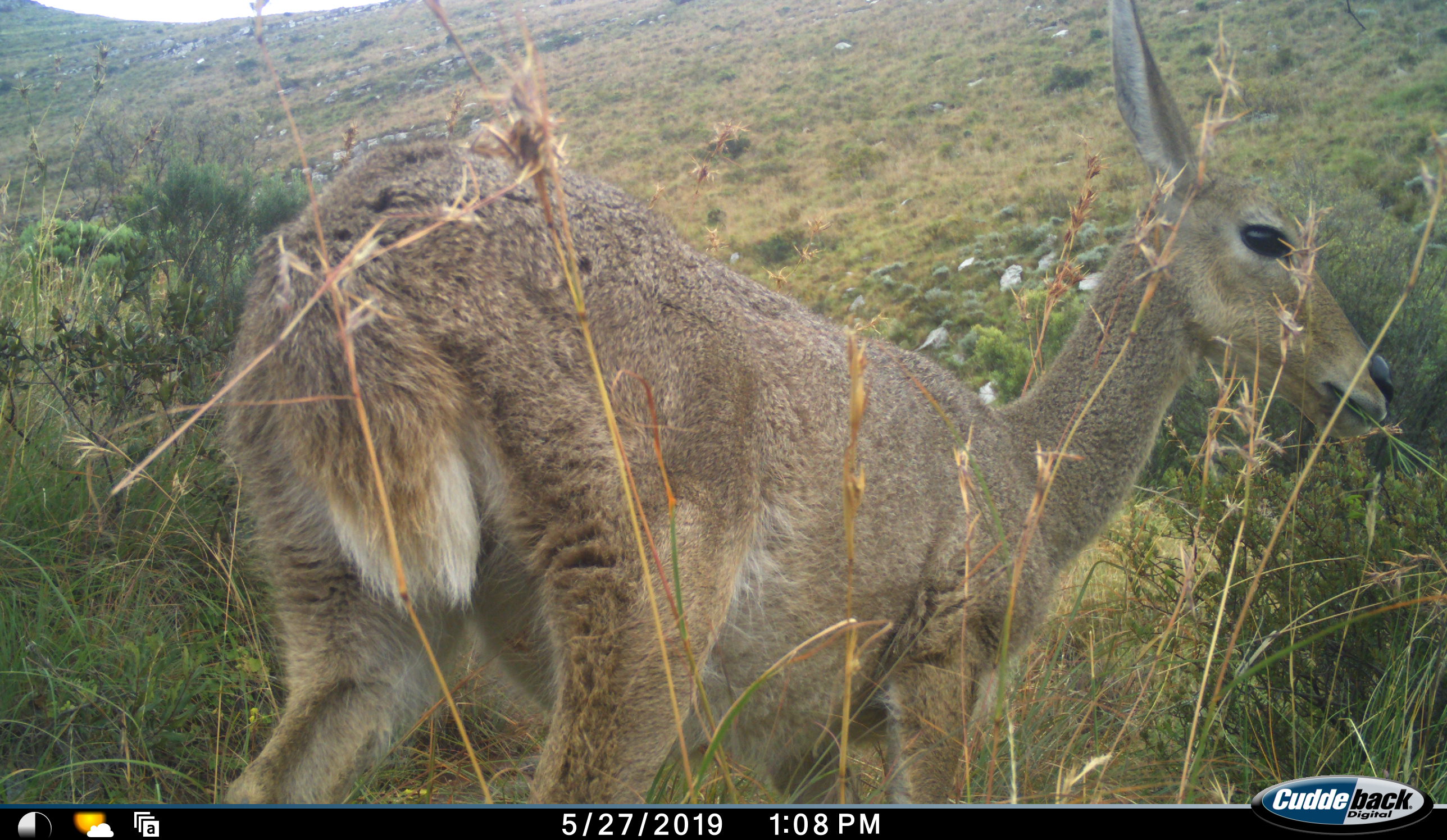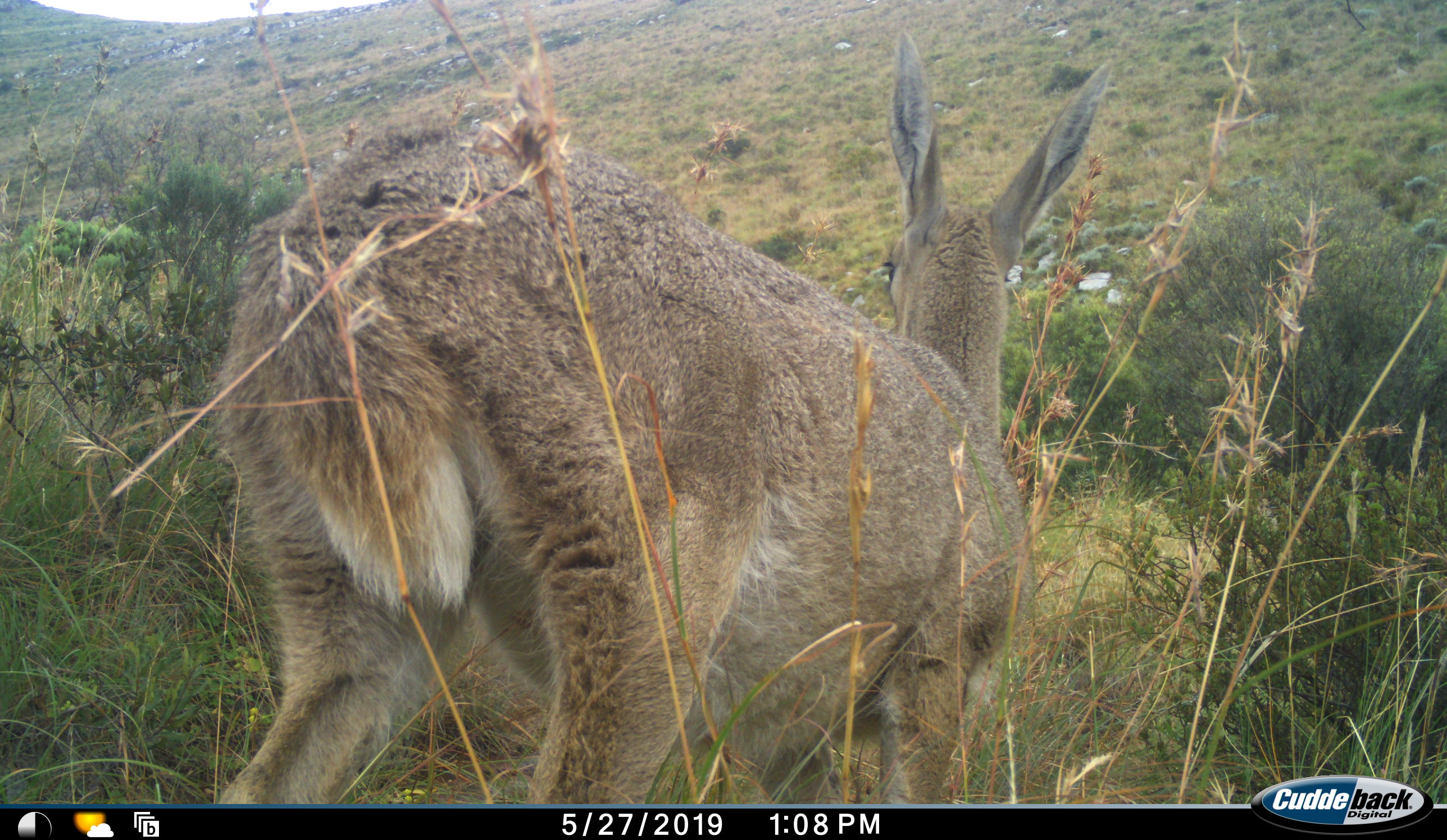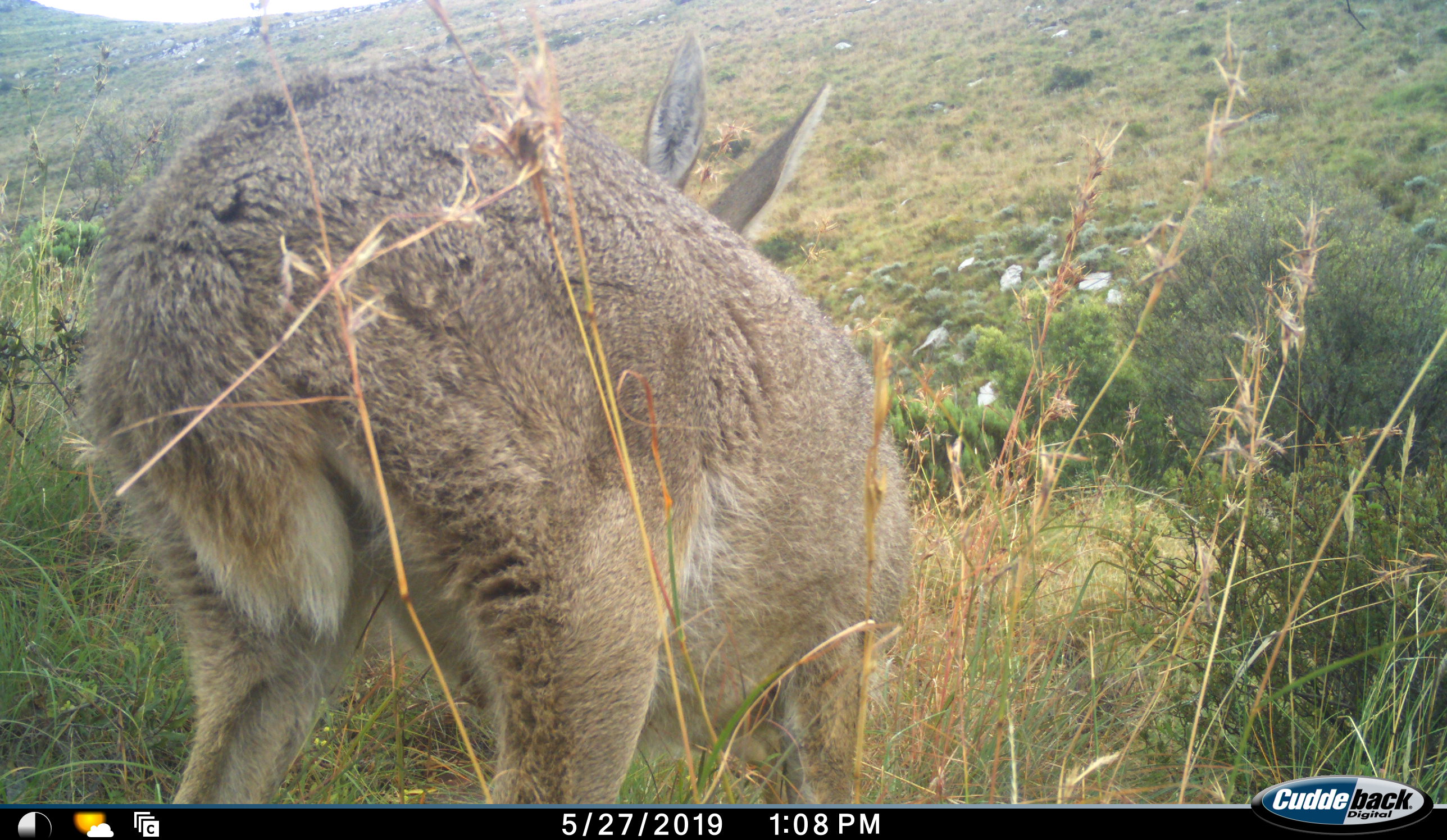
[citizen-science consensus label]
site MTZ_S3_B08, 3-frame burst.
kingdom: Animalia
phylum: Chordata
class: Mammalia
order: Artiodactyla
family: Cervidae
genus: Dama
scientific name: Dama dama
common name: fallow deer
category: fallowdeer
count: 1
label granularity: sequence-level